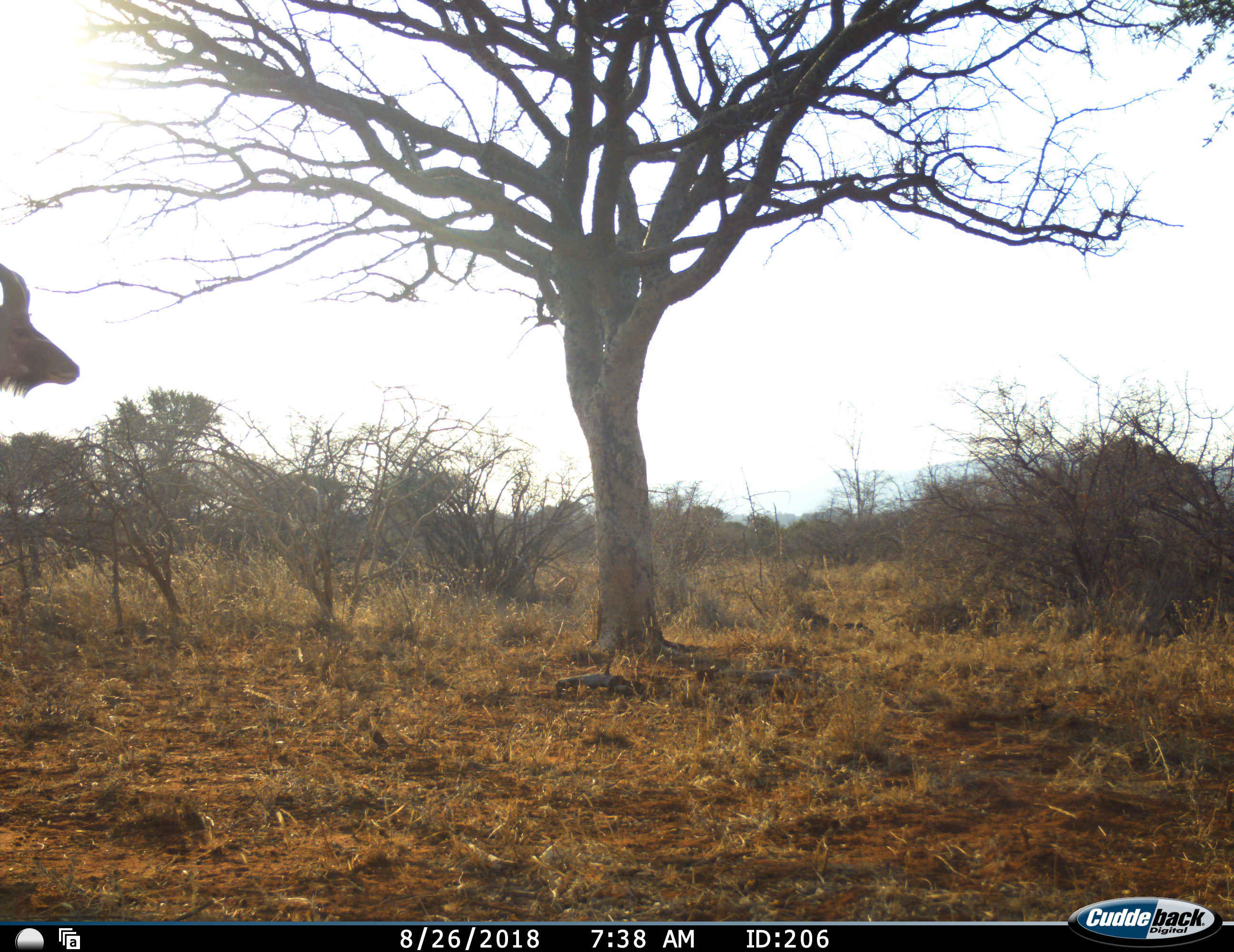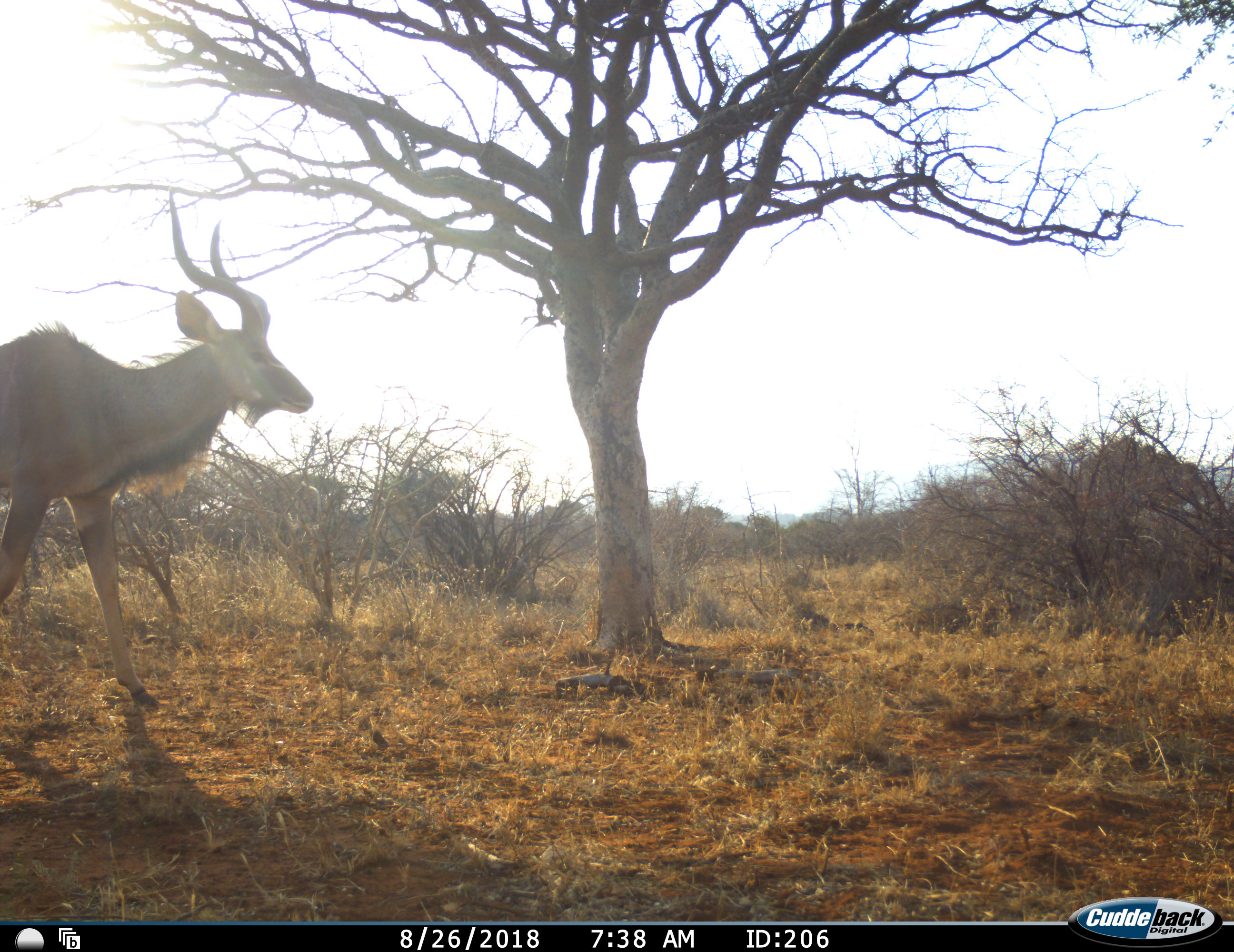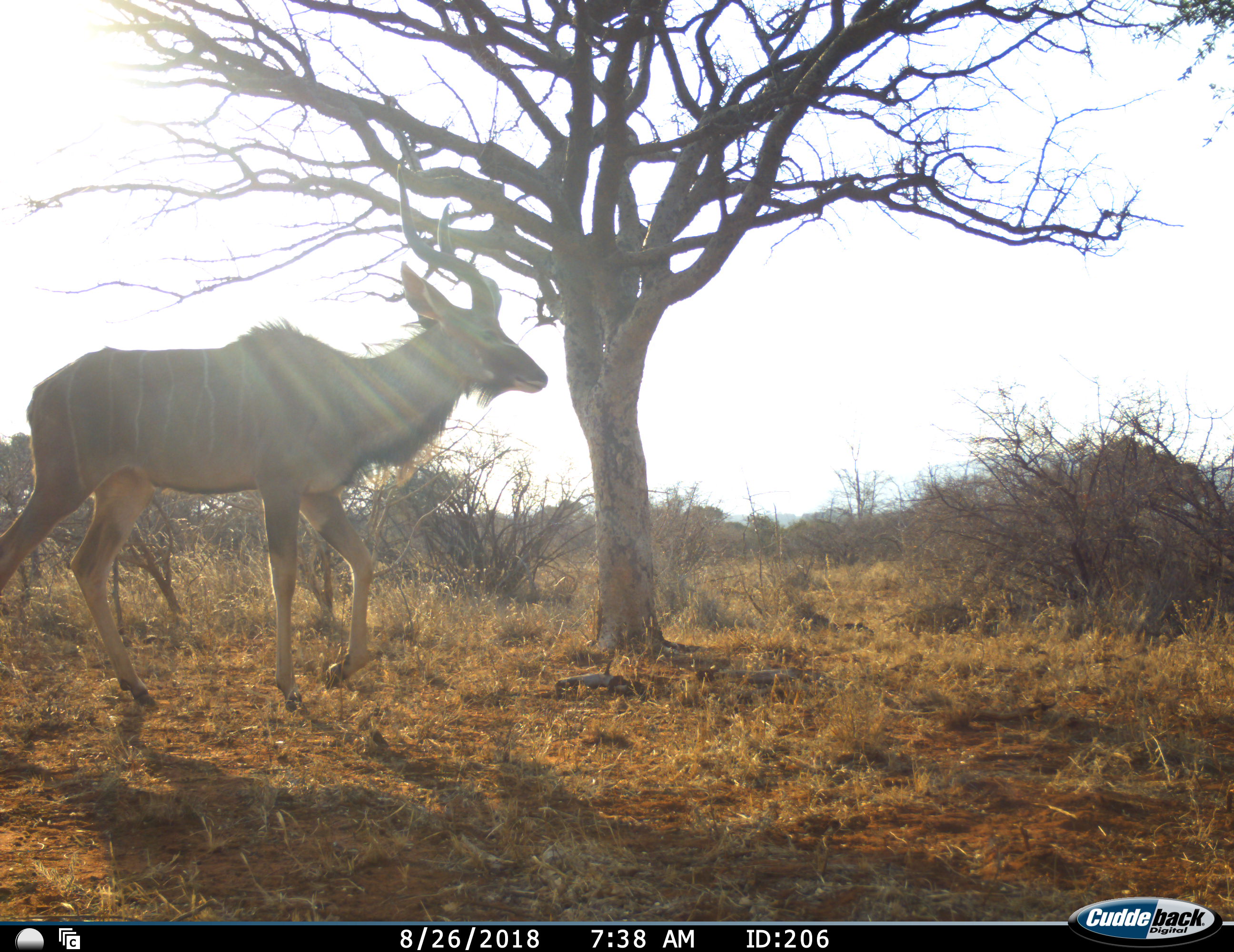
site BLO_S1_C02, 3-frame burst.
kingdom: Animalia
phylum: Chordata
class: Mammalia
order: Artiodactyla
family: Bovidae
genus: Tragelaphus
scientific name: Tragelaphus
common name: kudu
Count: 1.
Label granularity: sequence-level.